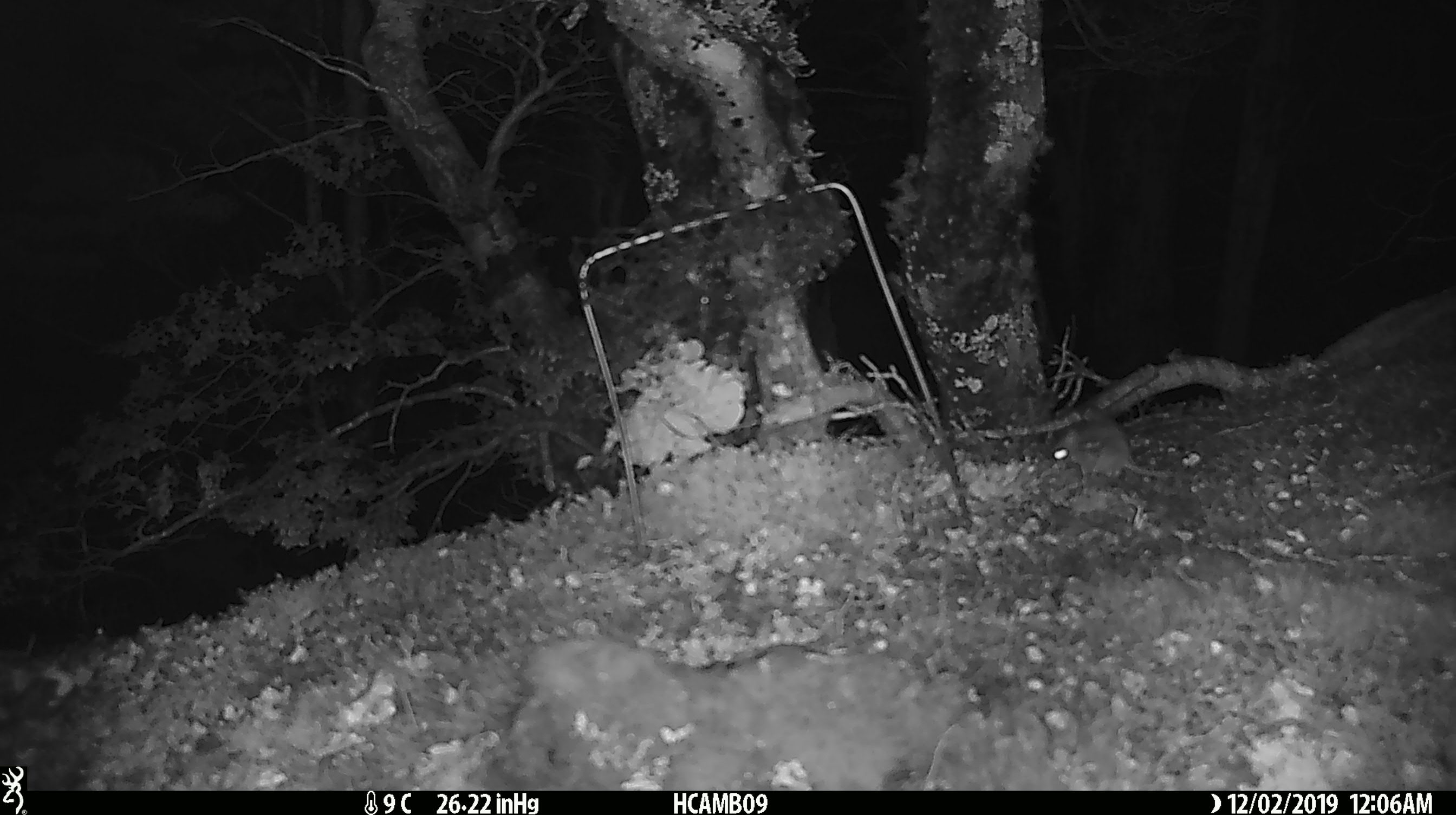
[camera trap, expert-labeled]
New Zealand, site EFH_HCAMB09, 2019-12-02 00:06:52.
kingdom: Animalia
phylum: Chordata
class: Mammalia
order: Rodentia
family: Muridae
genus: Mus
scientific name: Mus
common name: mouse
Mouse (Mus).